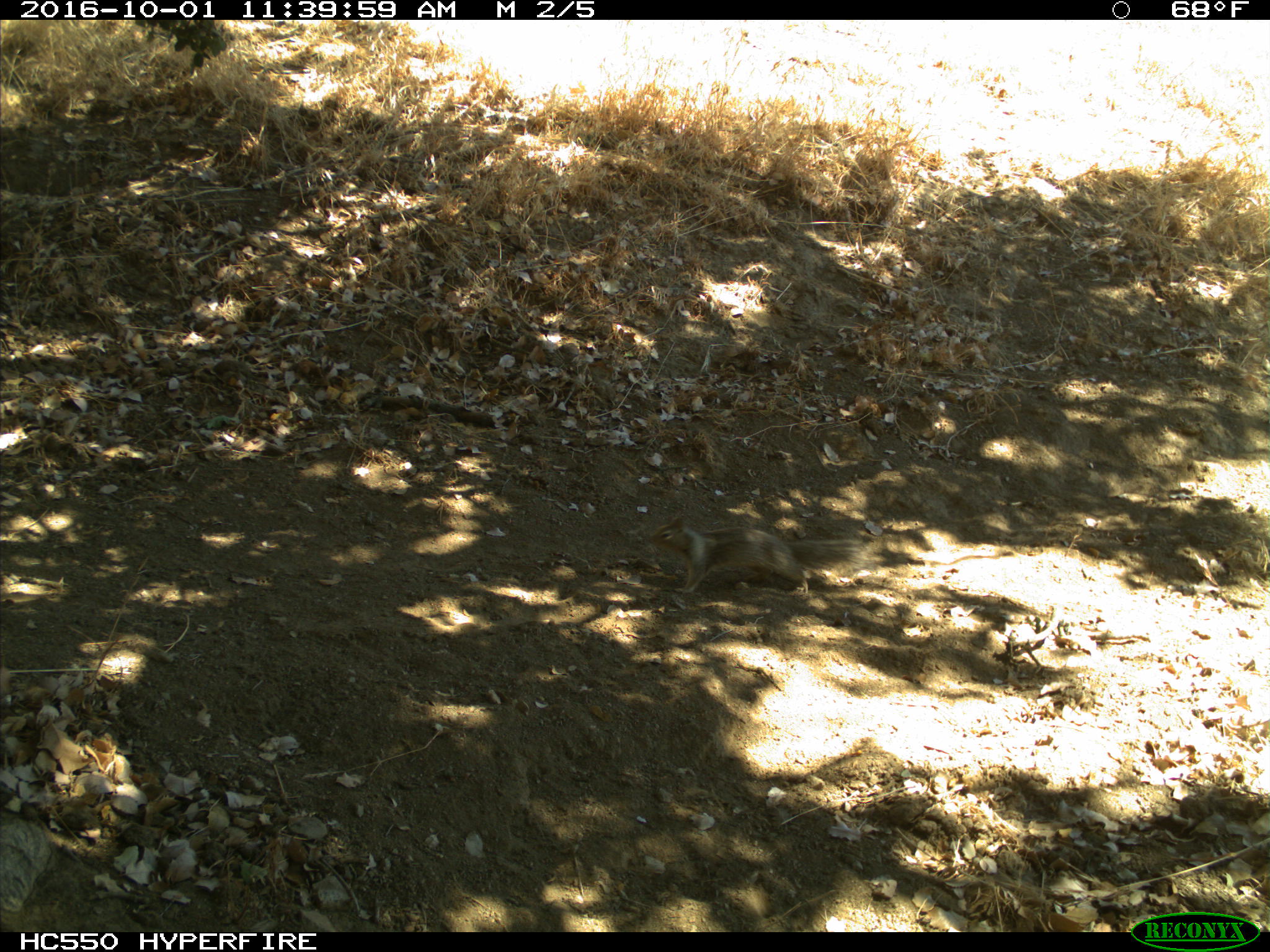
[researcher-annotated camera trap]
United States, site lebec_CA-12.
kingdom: Animalia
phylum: Chordata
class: Mammalia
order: Rodentia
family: Sciuridae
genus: Otospermophilus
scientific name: Otospermophilus beecheyi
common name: california ground squirrel